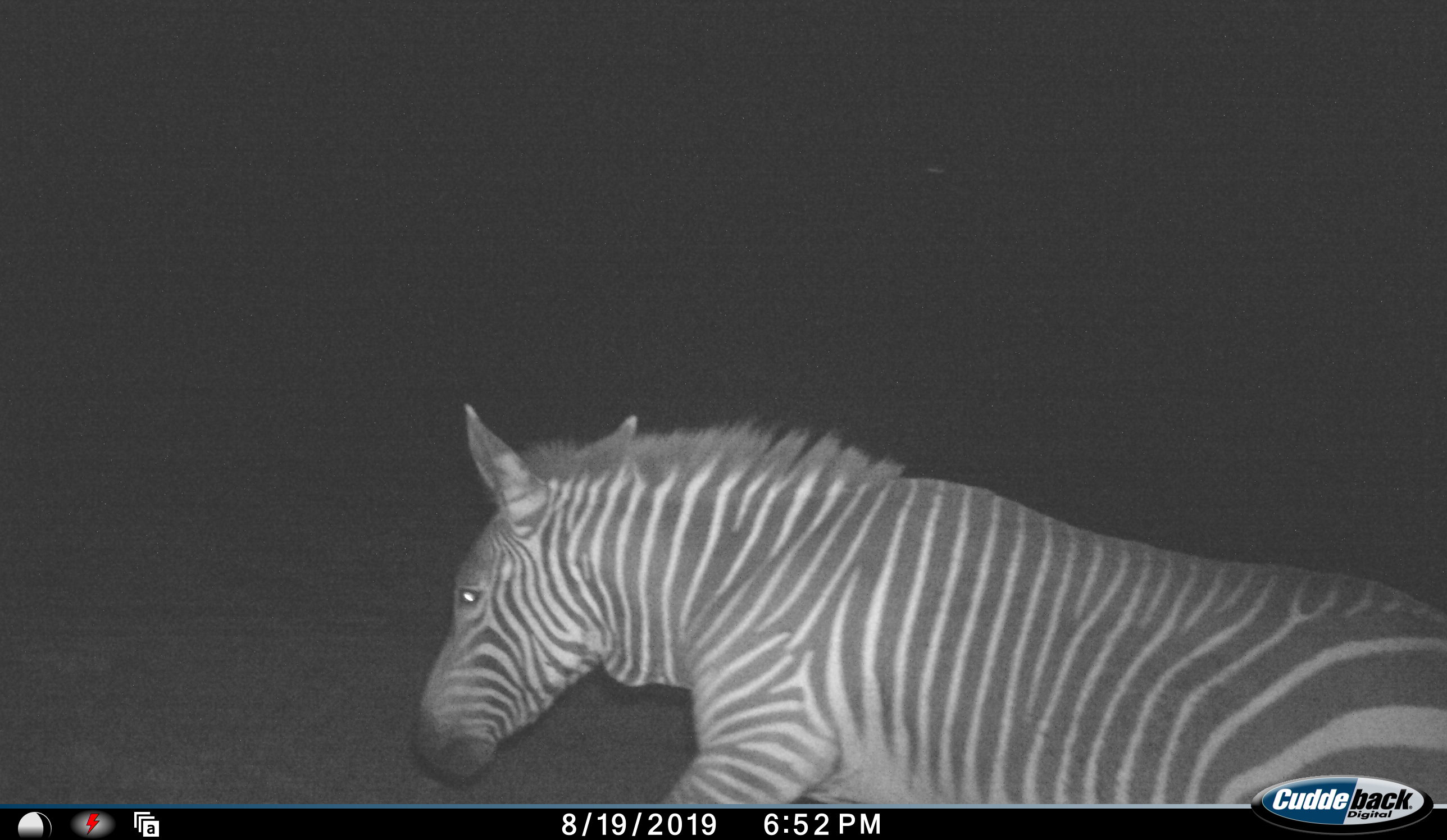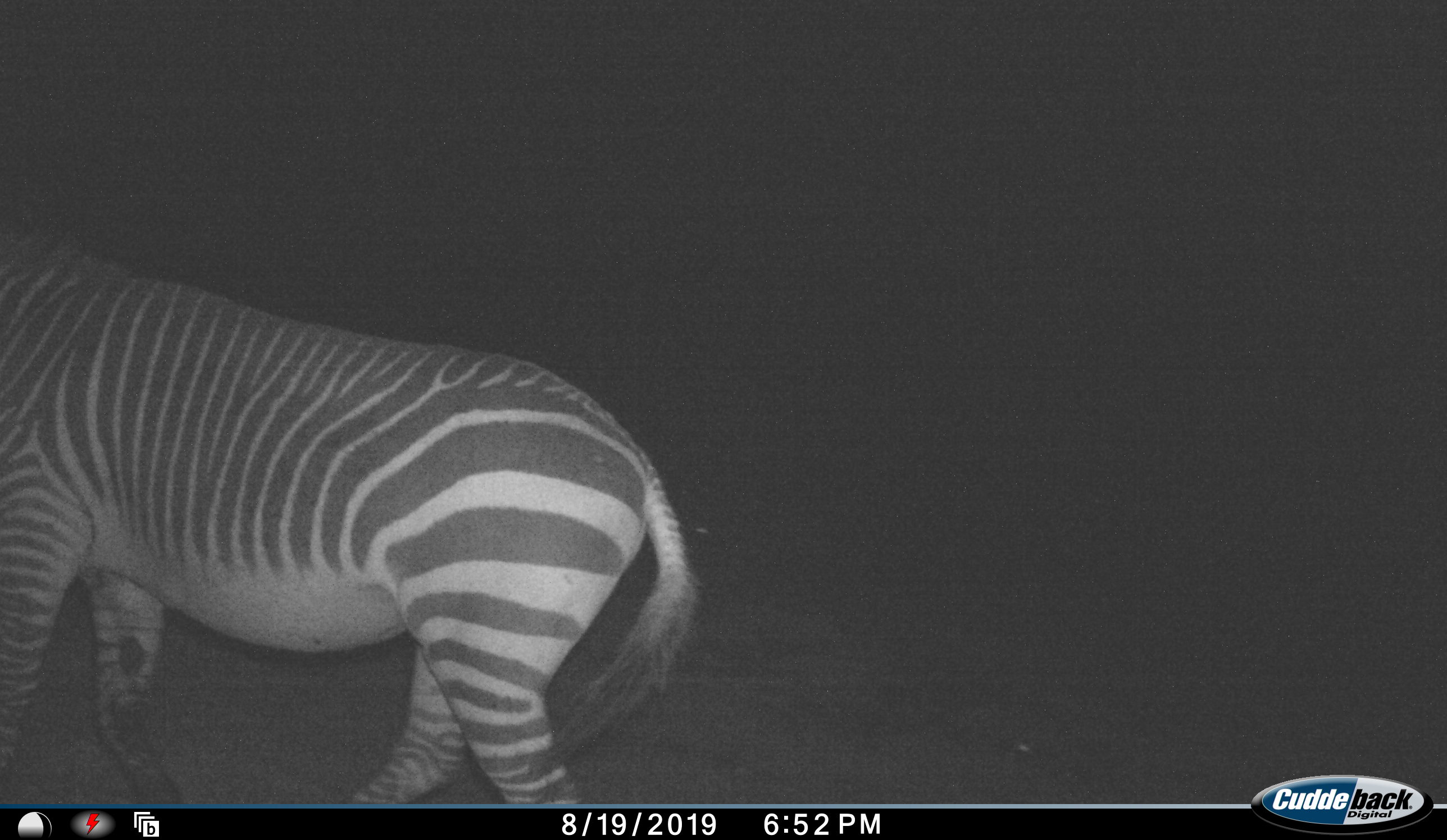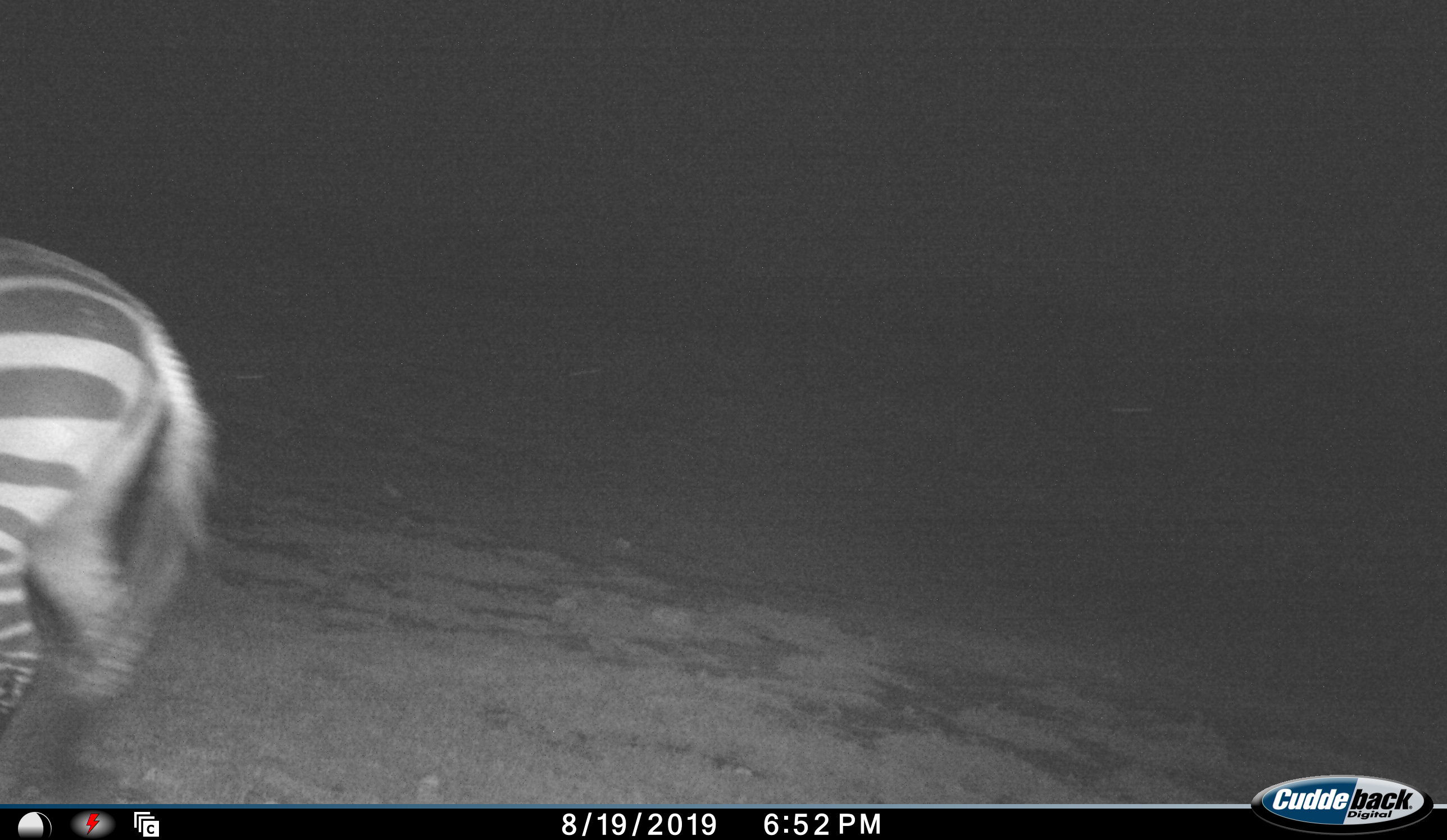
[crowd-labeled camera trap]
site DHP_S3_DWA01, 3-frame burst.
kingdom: Animalia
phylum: Chordata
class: Mammalia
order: Perissodactyla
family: Equidae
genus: Equus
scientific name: Equus zebra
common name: mountain zebra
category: zebramountain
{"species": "zebramountain (mountain zebra) (Equus zebra)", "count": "1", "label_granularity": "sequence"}